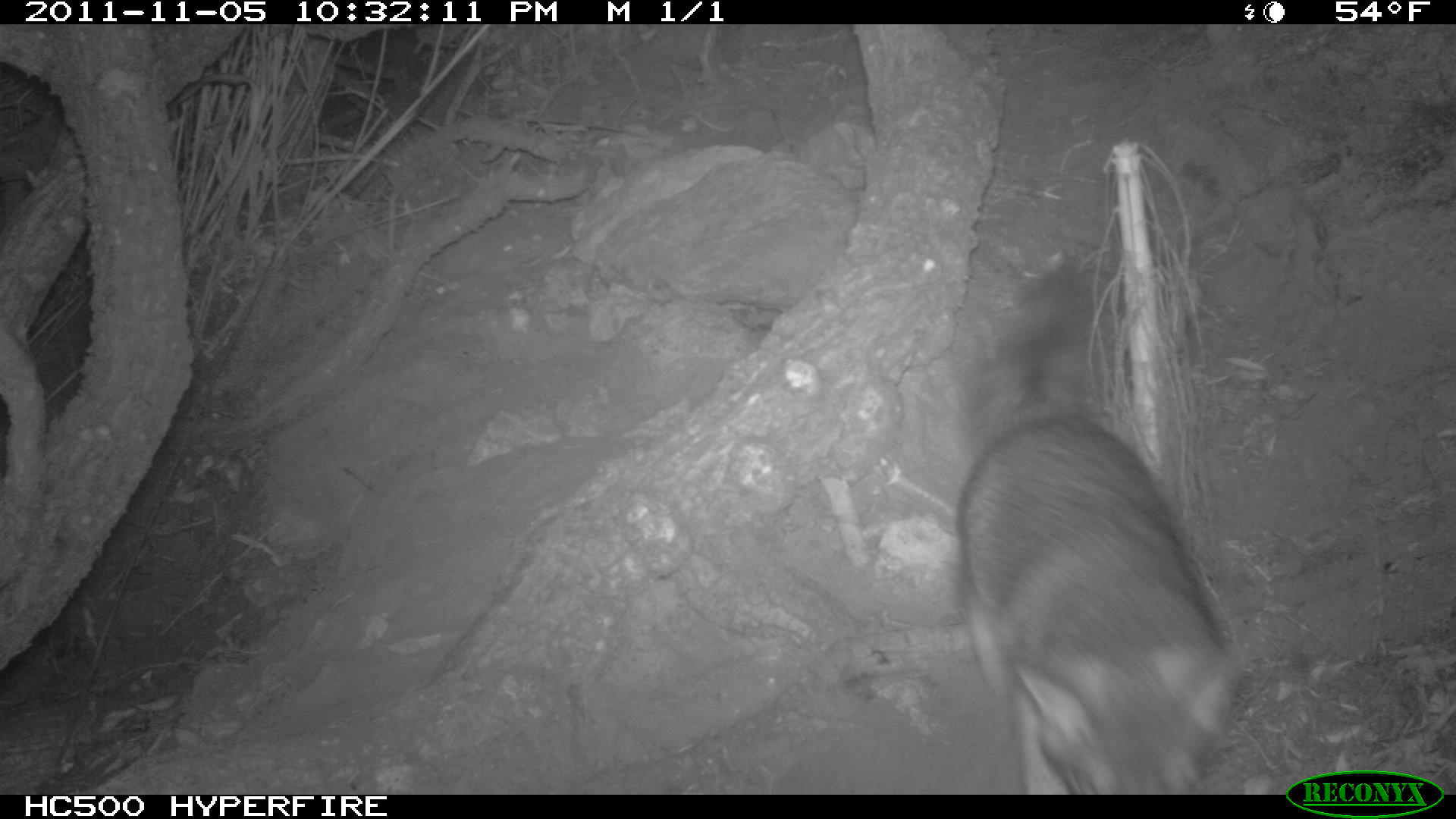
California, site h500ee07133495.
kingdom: Animalia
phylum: Chordata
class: Mammalia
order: Carnivora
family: Canidae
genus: Urocyon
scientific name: Urocyon littoralis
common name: island fox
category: fox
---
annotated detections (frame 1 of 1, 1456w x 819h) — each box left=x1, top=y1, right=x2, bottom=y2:
fox: left=953, top=250, right=1255, bottom=794